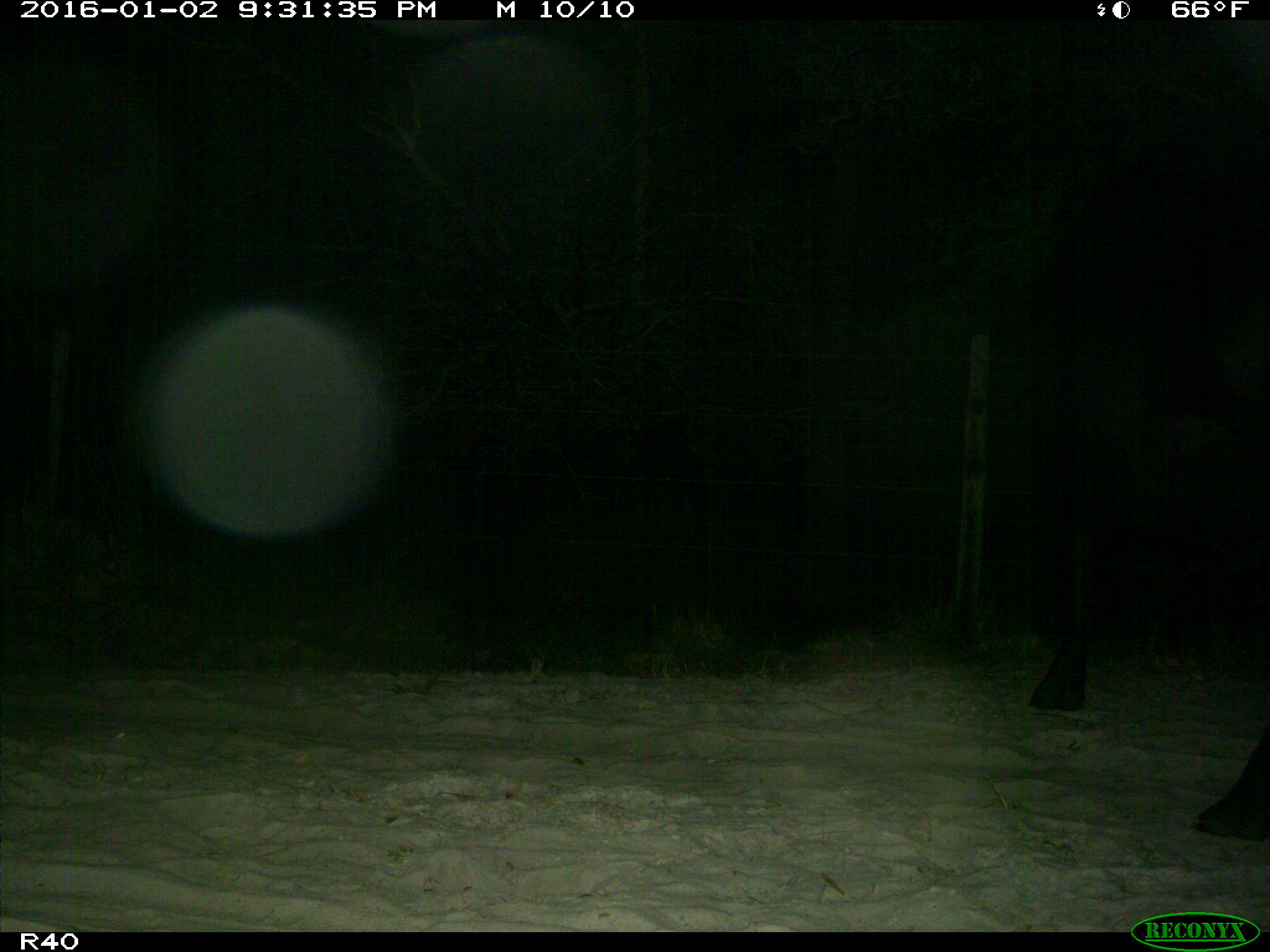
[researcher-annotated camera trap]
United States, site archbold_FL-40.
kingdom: Animalia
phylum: Chordata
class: Mammalia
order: Artiodactyla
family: Bovidae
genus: Bos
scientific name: Bos taurus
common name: domestic cow